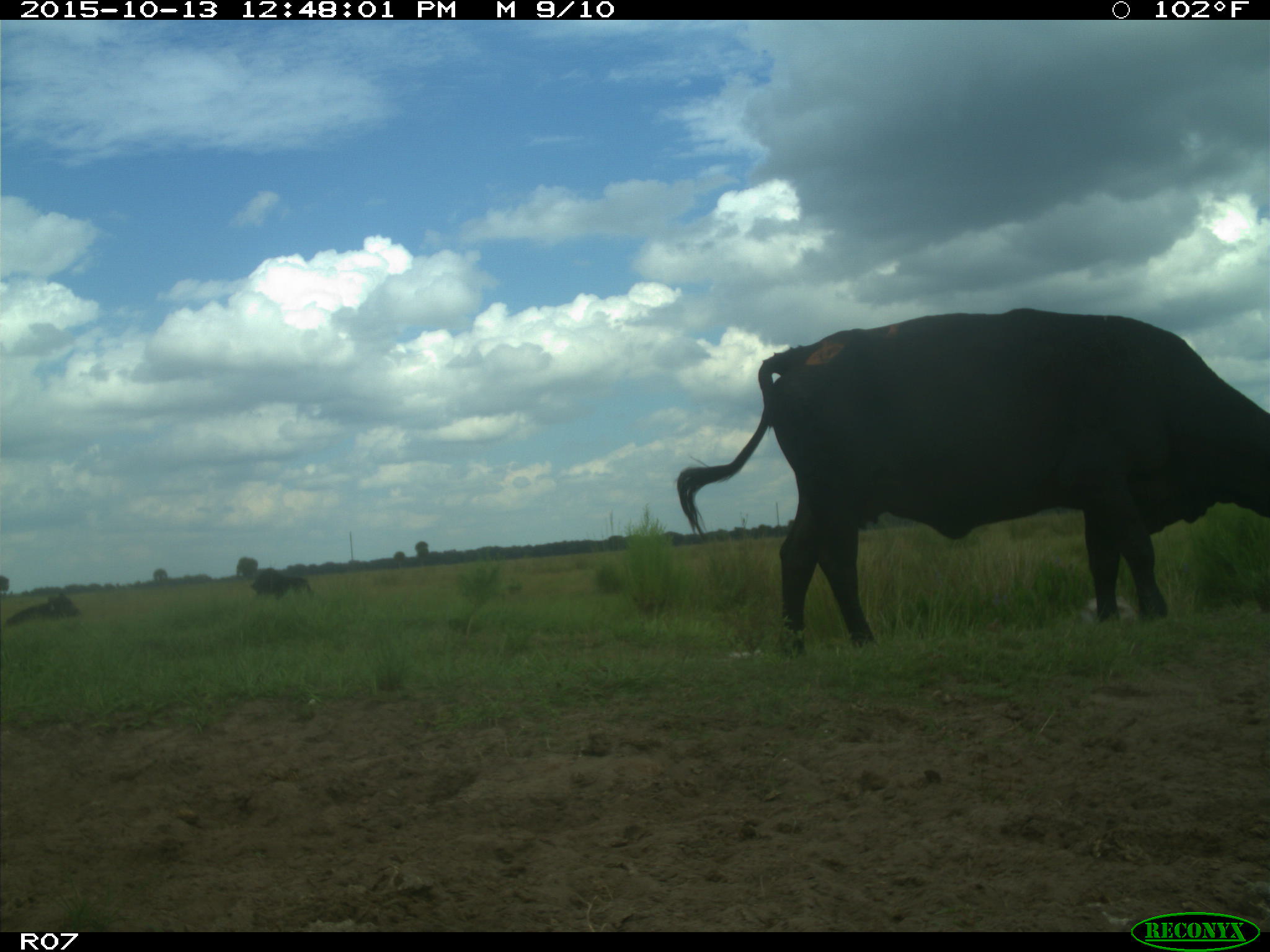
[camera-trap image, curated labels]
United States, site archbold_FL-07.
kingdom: Animalia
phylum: Chordata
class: Mammalia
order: Artiodactyla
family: Bovidae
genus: Bos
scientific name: Bos taurus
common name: domestic cow